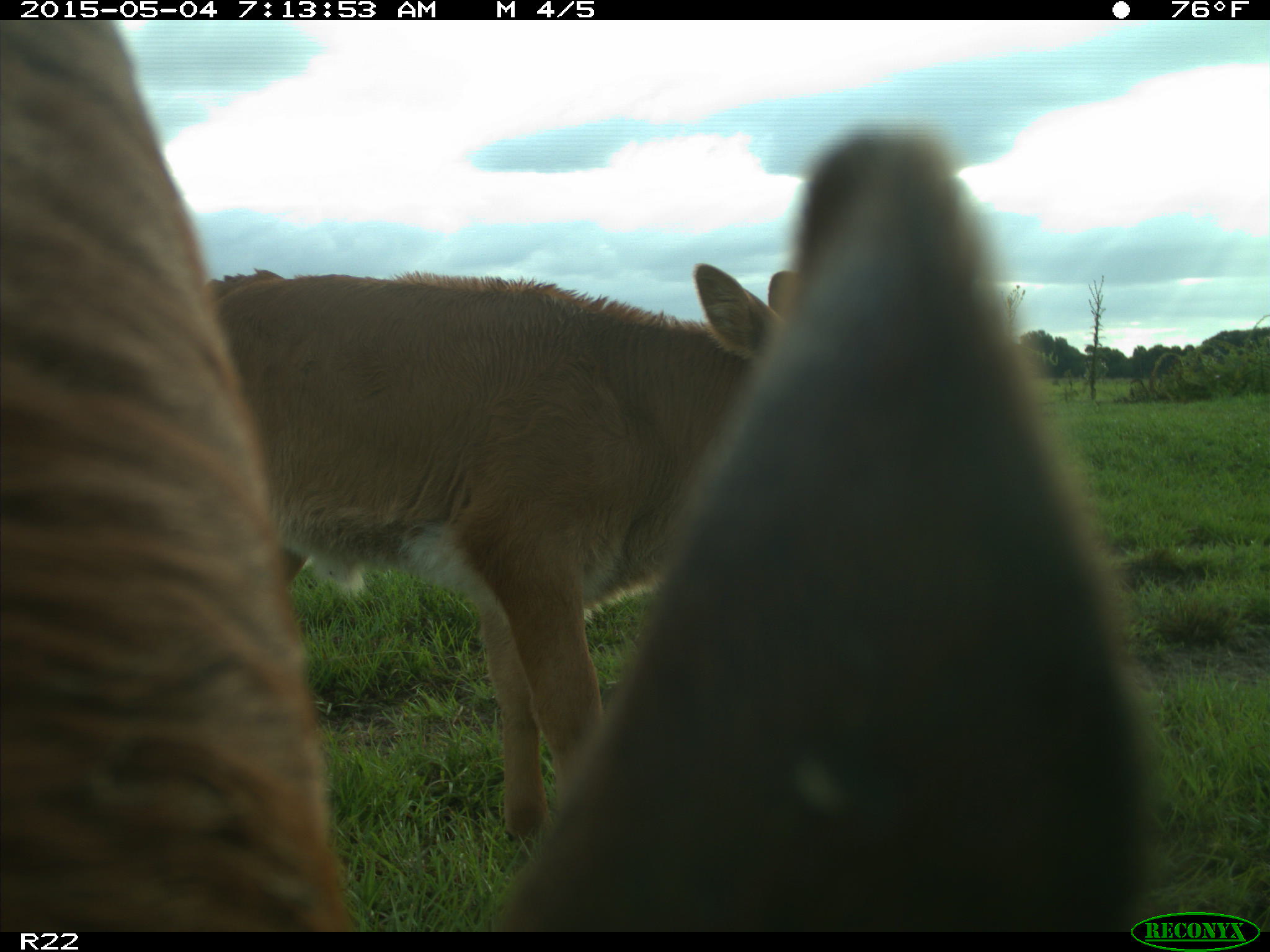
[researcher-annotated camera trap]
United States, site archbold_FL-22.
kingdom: Animalia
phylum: Chordata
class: Mammalia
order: Artiodactyla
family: Bovidae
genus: Bos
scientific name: Bos taurus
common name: domestic cow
Bos taurus (domestic cow).